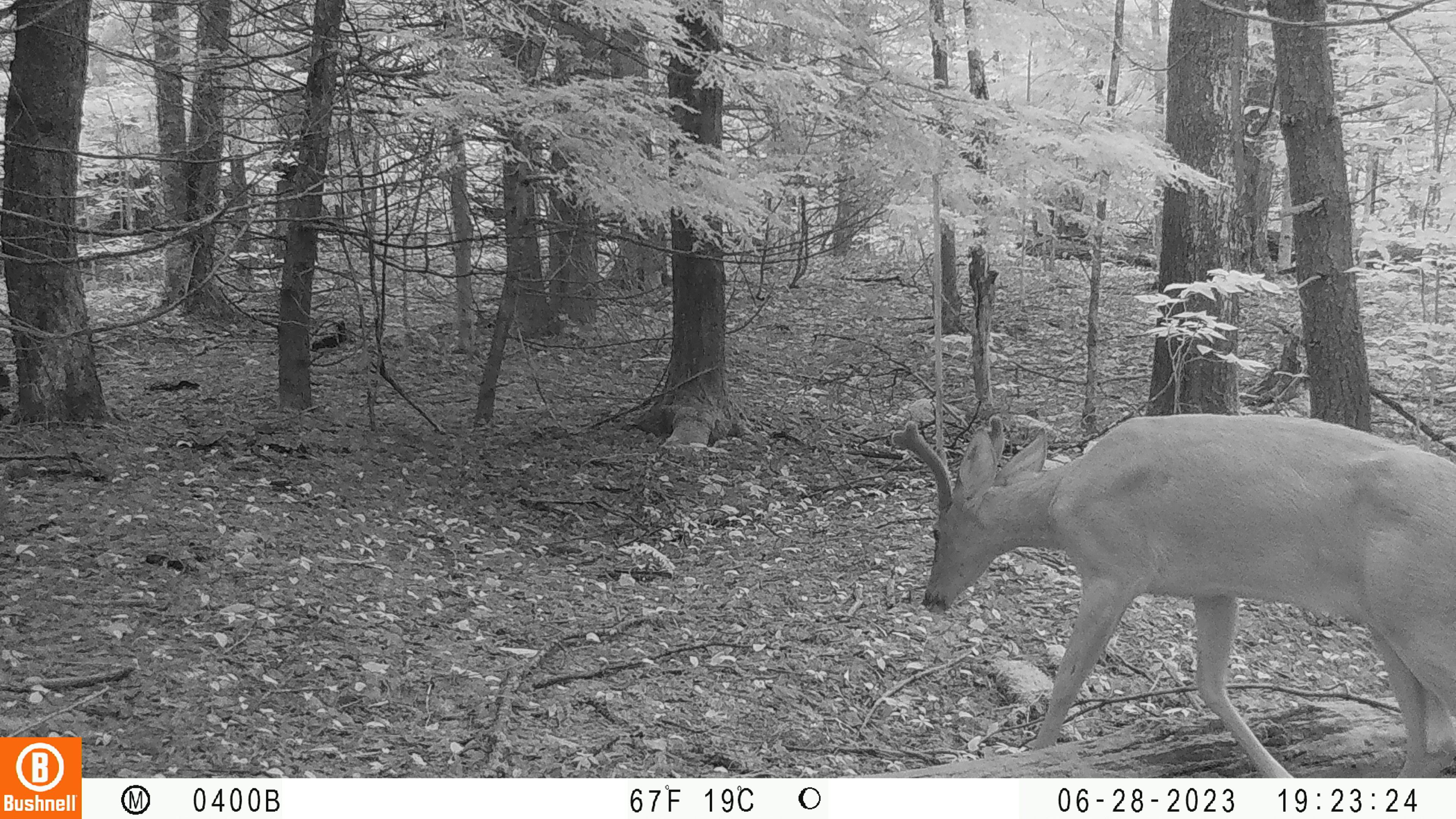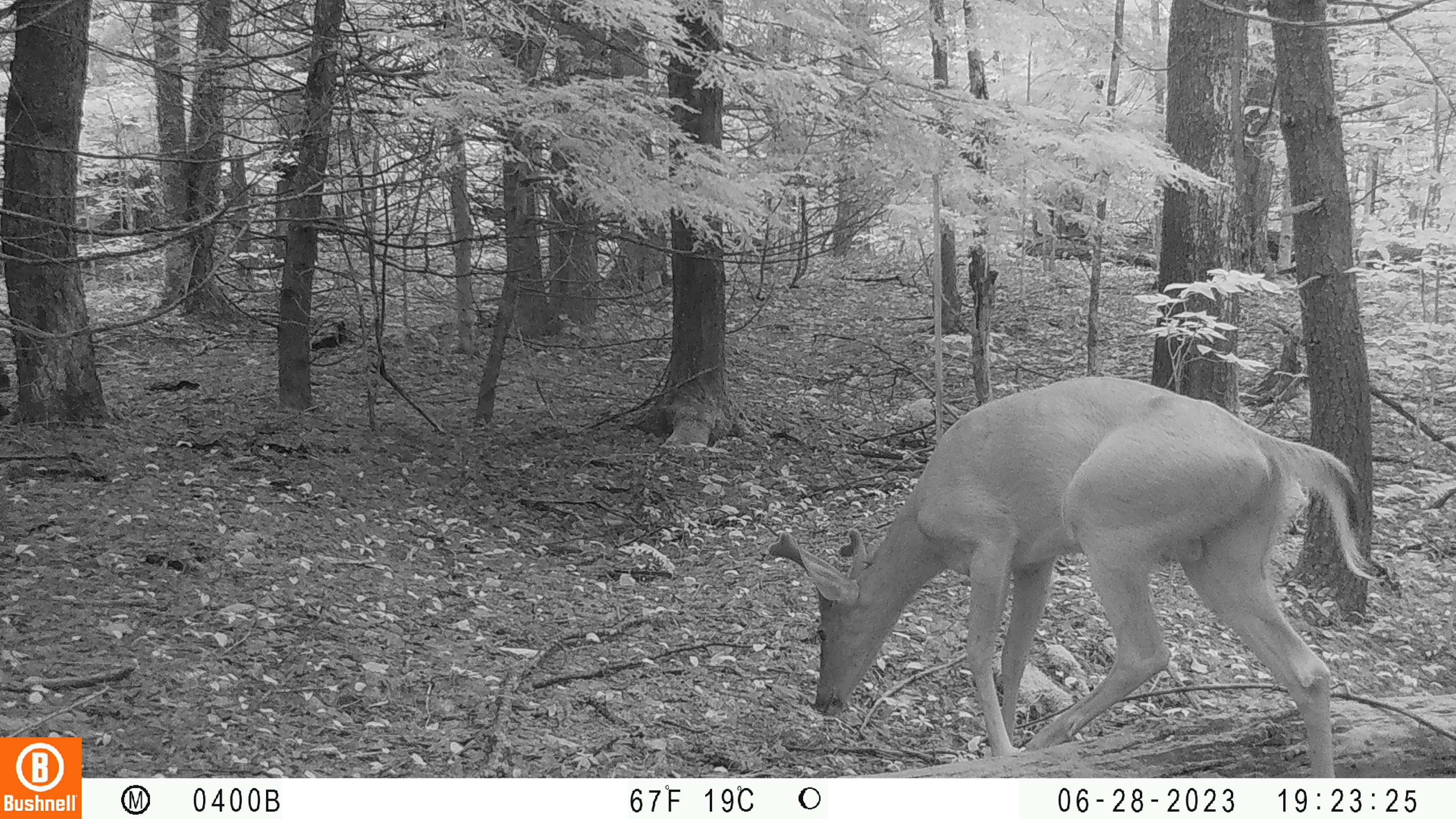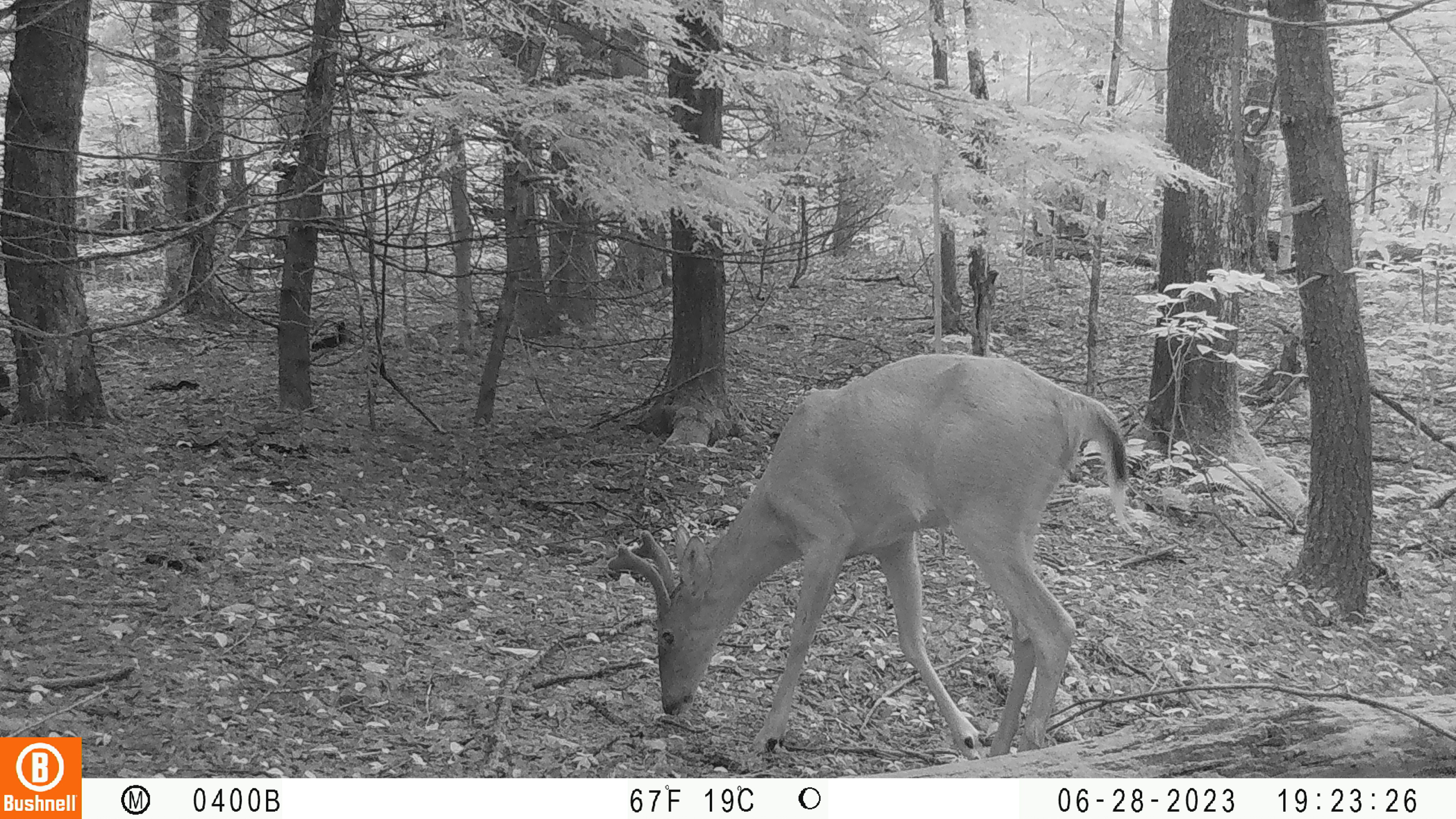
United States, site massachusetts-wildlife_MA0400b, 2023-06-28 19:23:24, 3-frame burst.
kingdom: Animalia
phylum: Chordata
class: Mammalia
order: Artiodactyla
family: Cervidae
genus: Odocoileus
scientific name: Odocoileus virginianus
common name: white-tailed deer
White-tailed deer (Odocoileus virginianus).